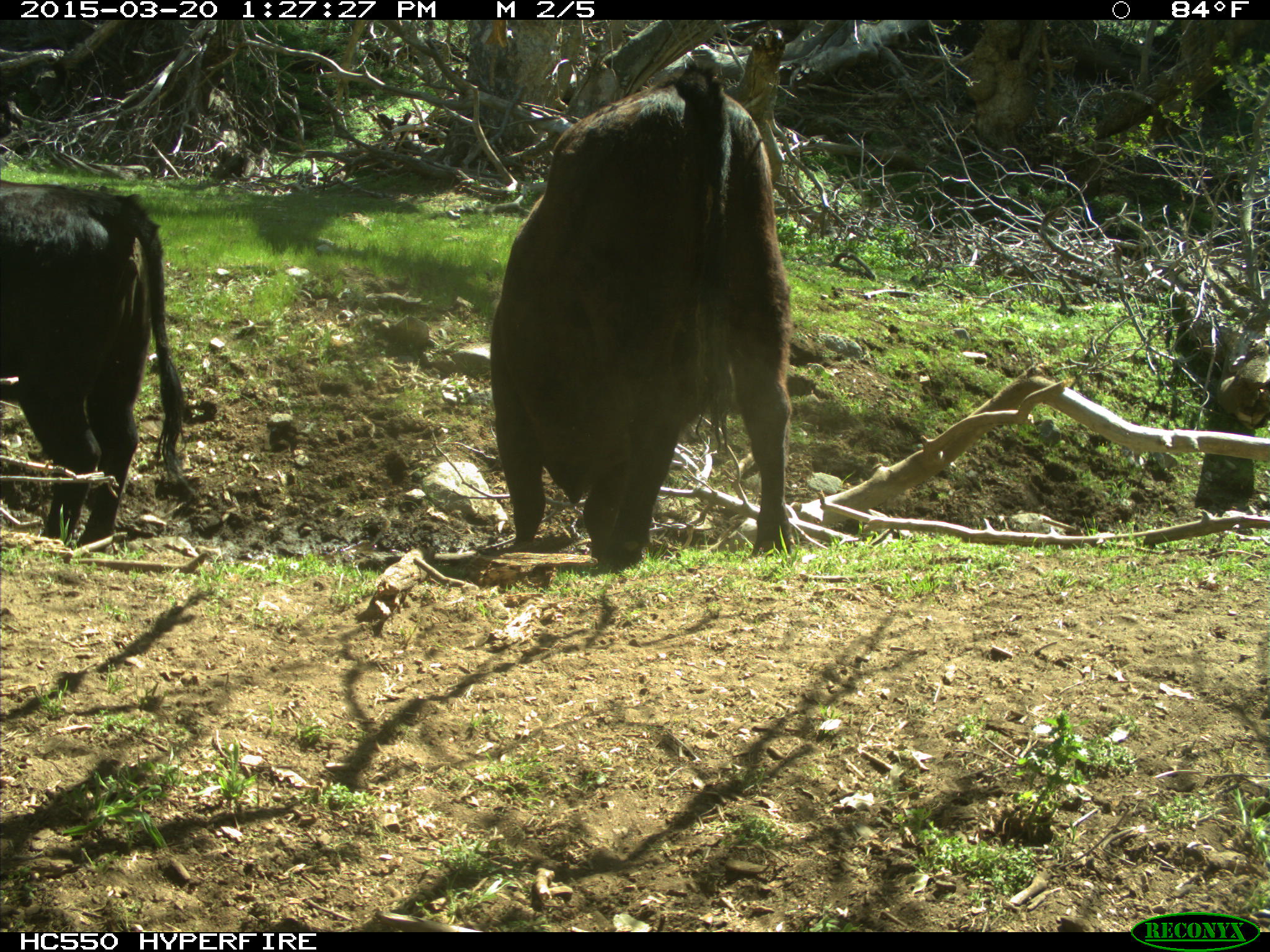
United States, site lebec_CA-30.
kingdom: Animalia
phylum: Chordata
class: Mammalia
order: Artiodactyla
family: Bovidae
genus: Bos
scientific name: Bos taurus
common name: domestic cow